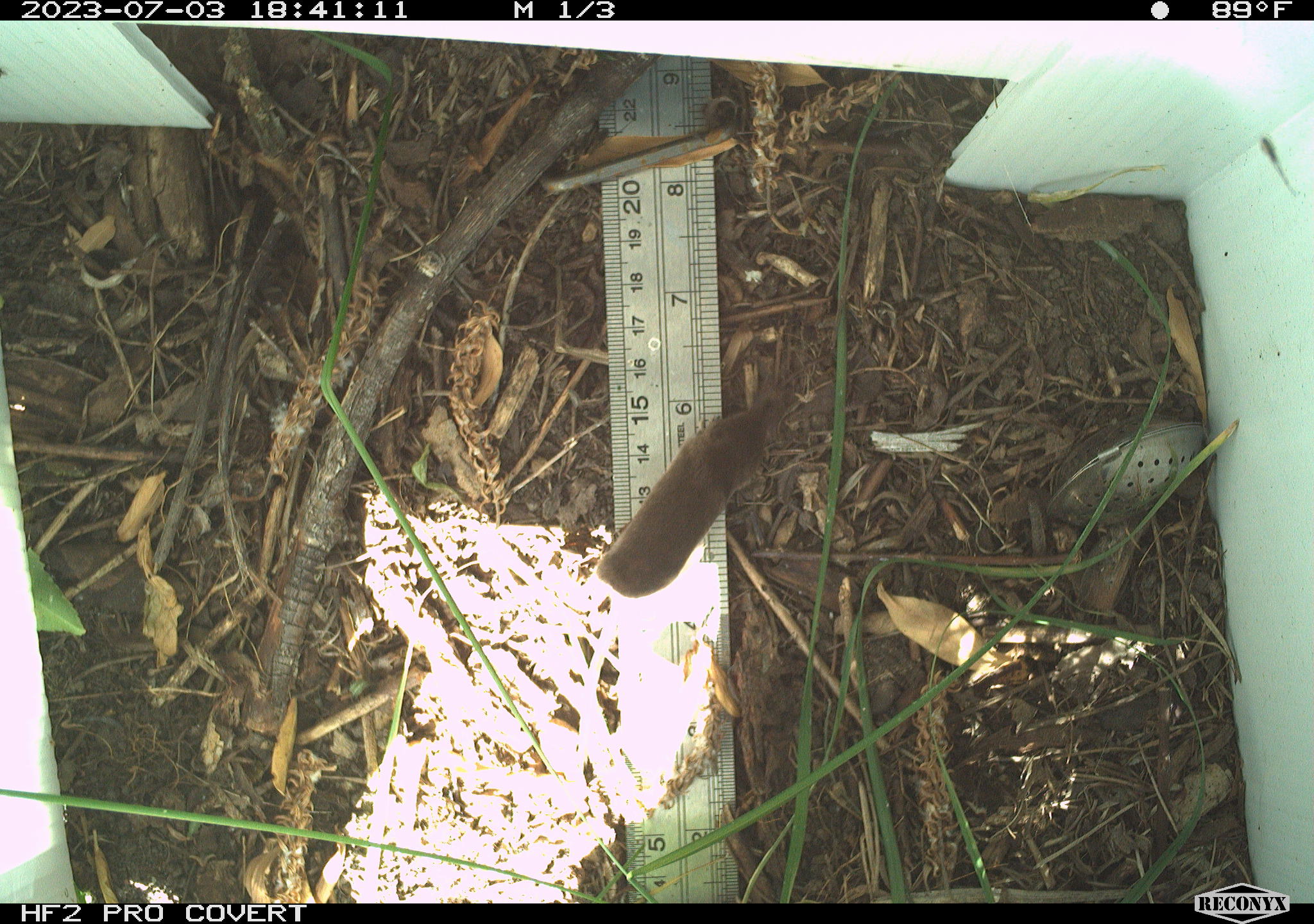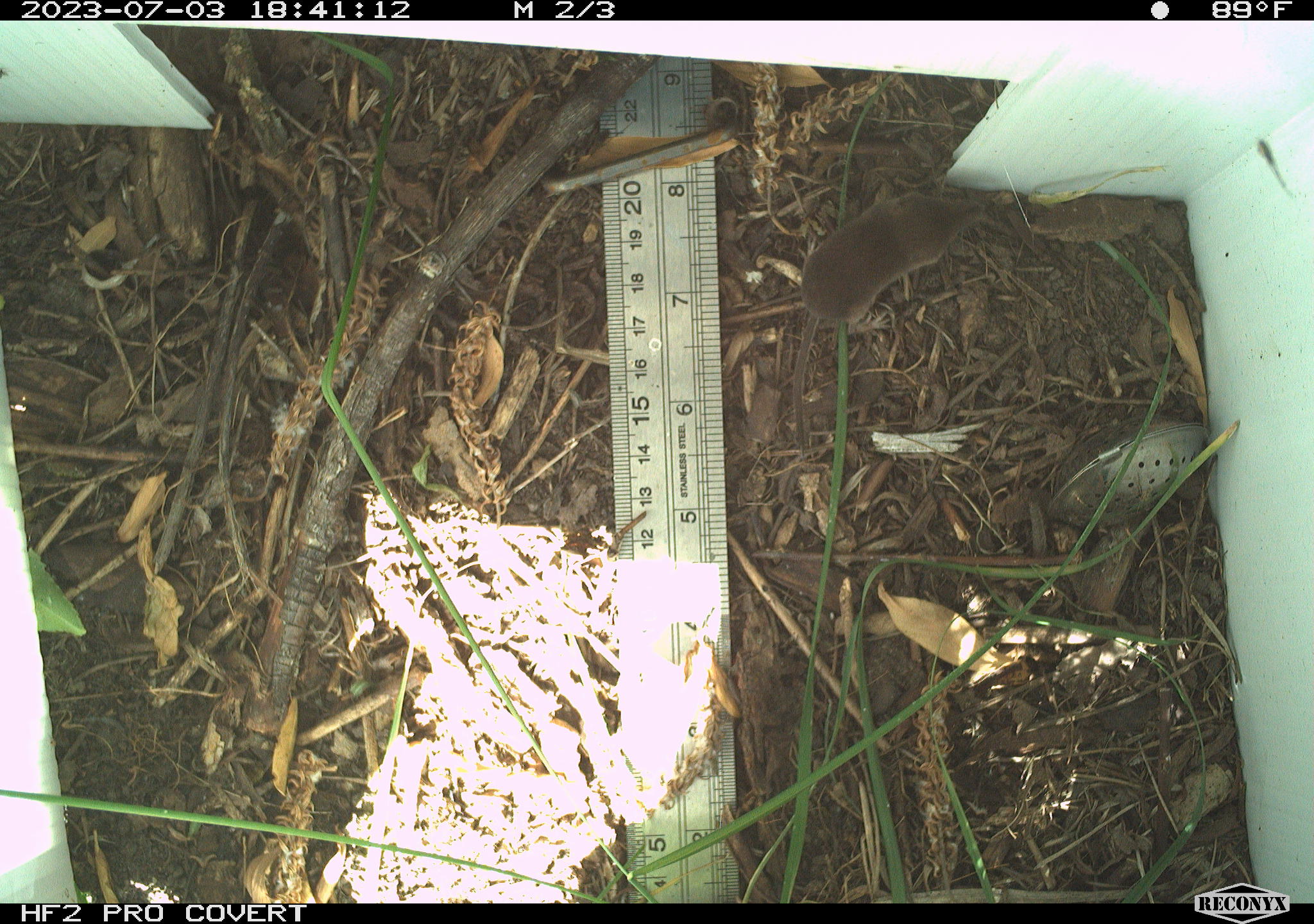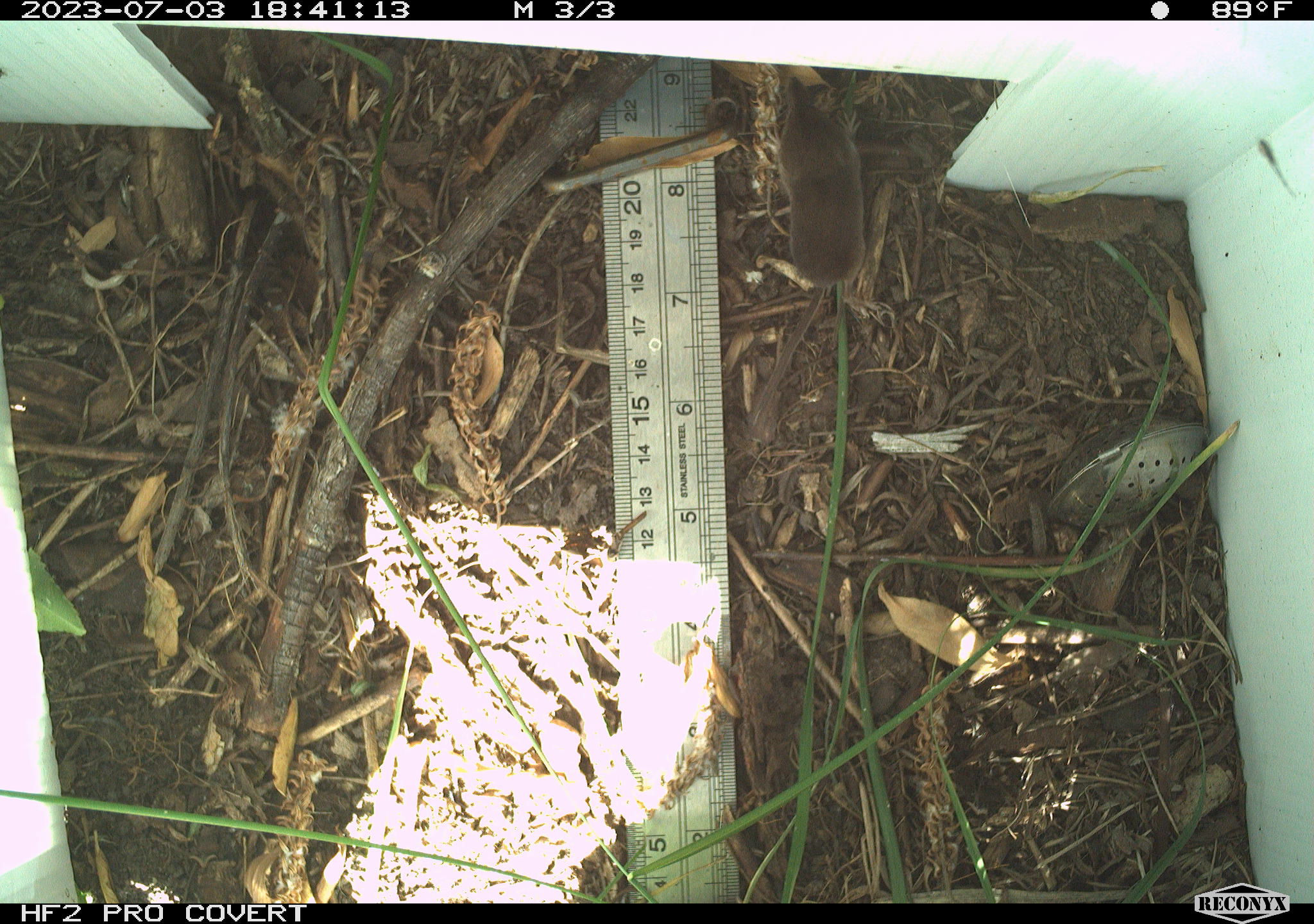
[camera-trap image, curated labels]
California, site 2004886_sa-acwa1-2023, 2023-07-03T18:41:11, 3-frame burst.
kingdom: Animalia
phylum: Chordata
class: Mammalia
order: Eulipotyphla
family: Soricidae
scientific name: Soricidae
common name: shrews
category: soricidae family